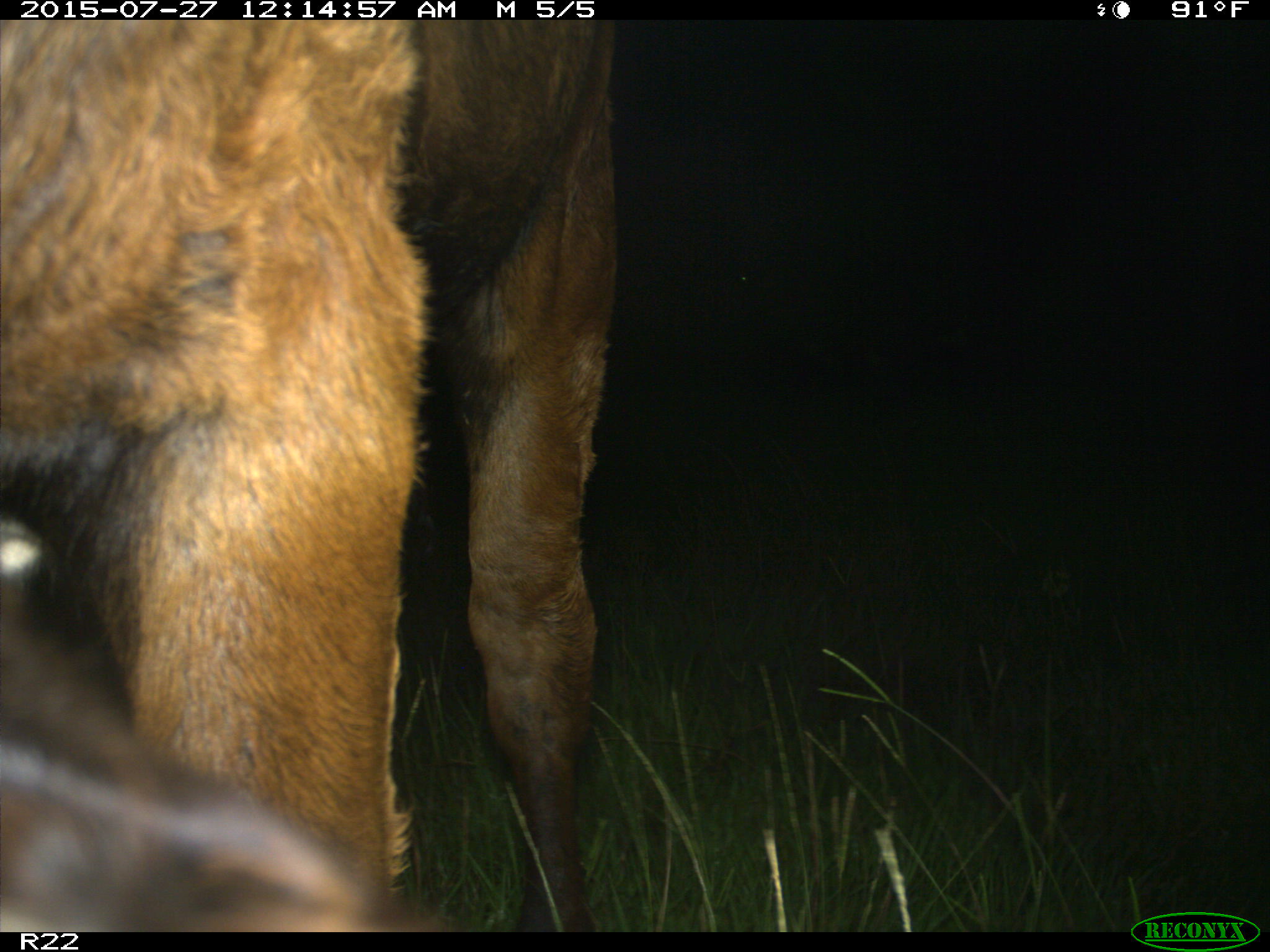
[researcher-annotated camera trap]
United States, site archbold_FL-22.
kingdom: Animalia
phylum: Chordata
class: Mammalia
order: Artiodactyla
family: Bovidae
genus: Bos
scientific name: Bos taurus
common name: domestic cow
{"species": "Bos taurus (domestic cow)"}